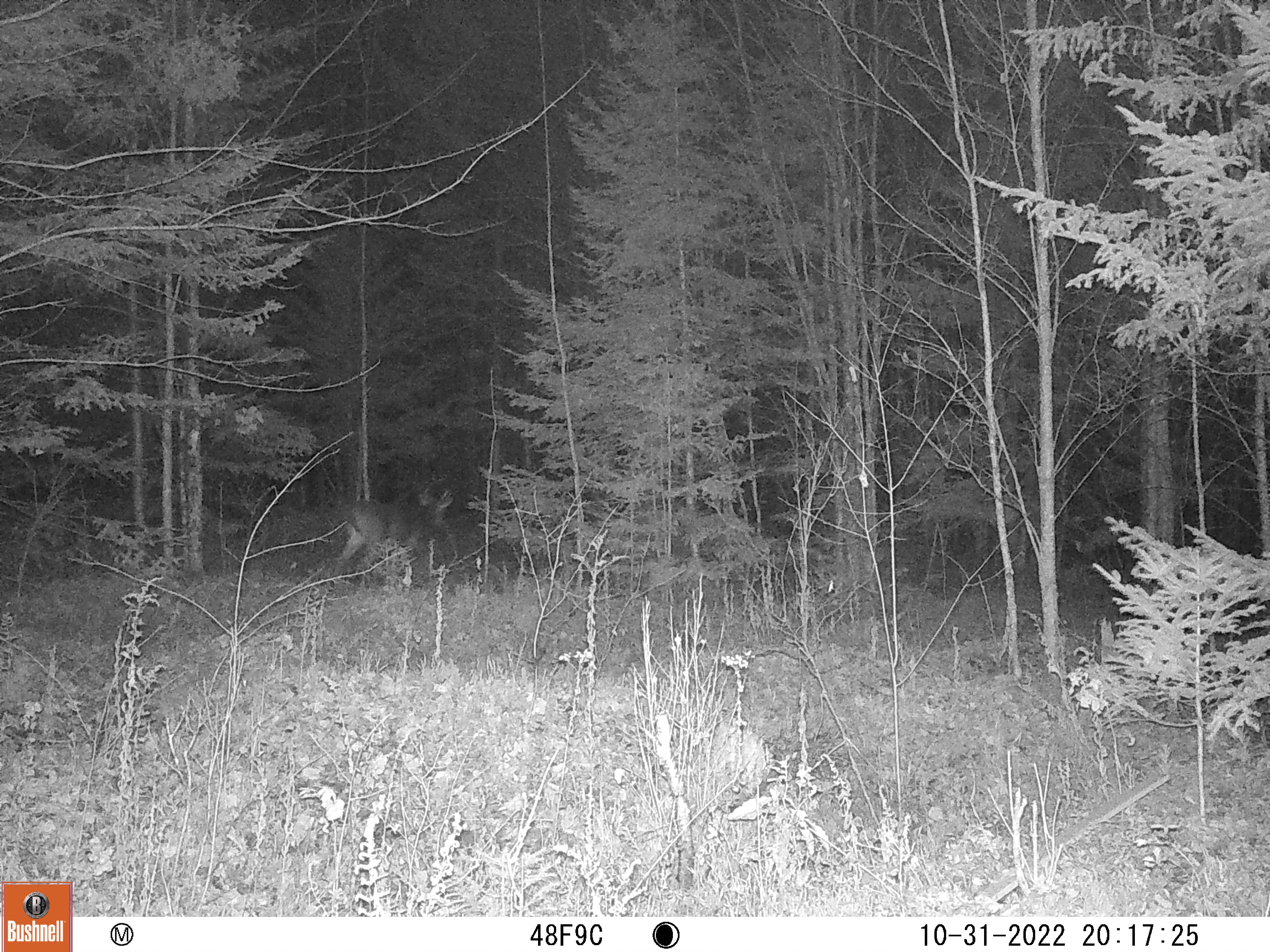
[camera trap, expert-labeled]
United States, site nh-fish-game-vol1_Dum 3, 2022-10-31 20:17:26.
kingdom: Animalia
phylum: Chordata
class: Mammalia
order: Artiodactyla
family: Cervidae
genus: Odocoileus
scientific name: Odocoileus virginianus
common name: white-tailed deer